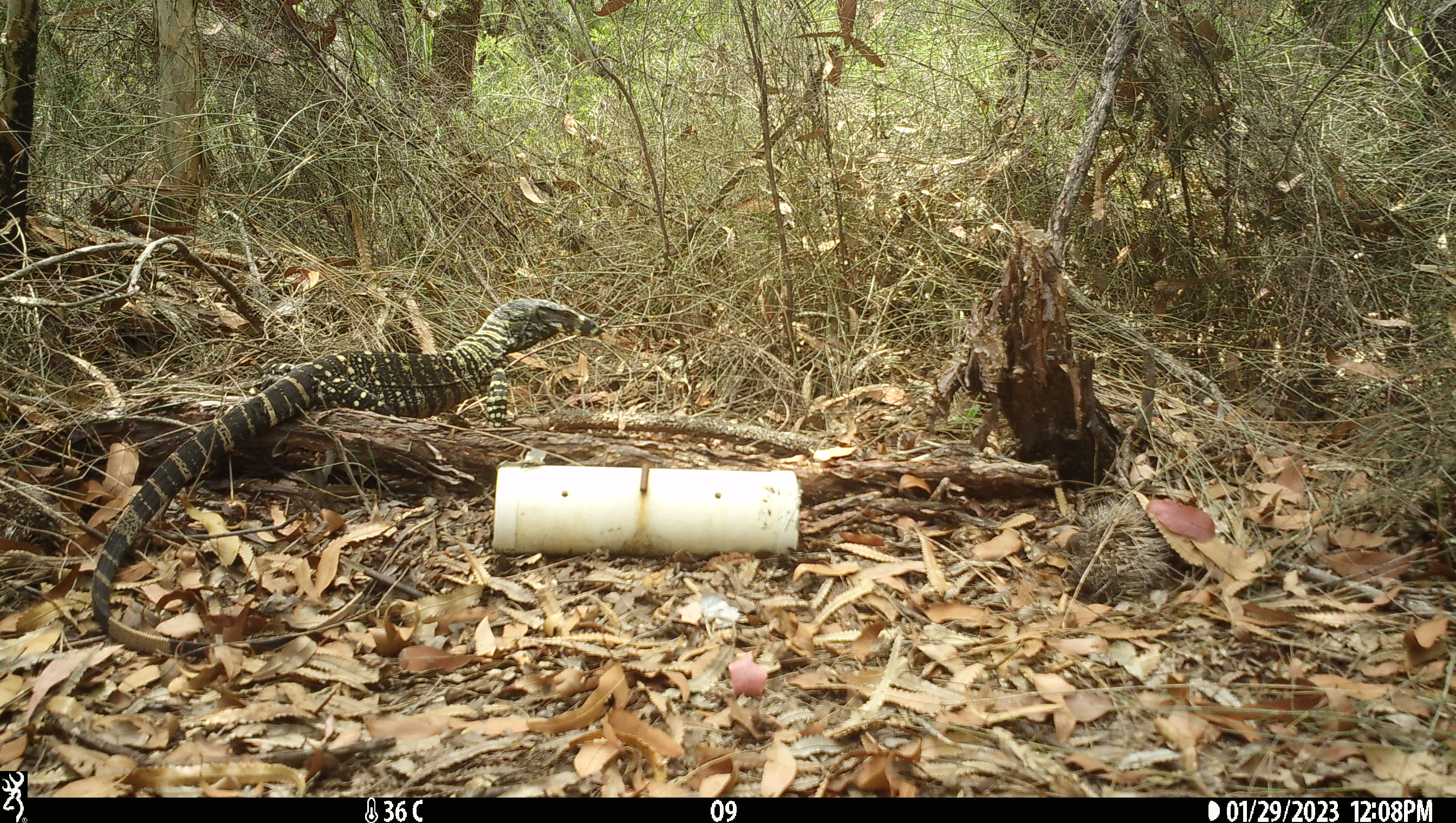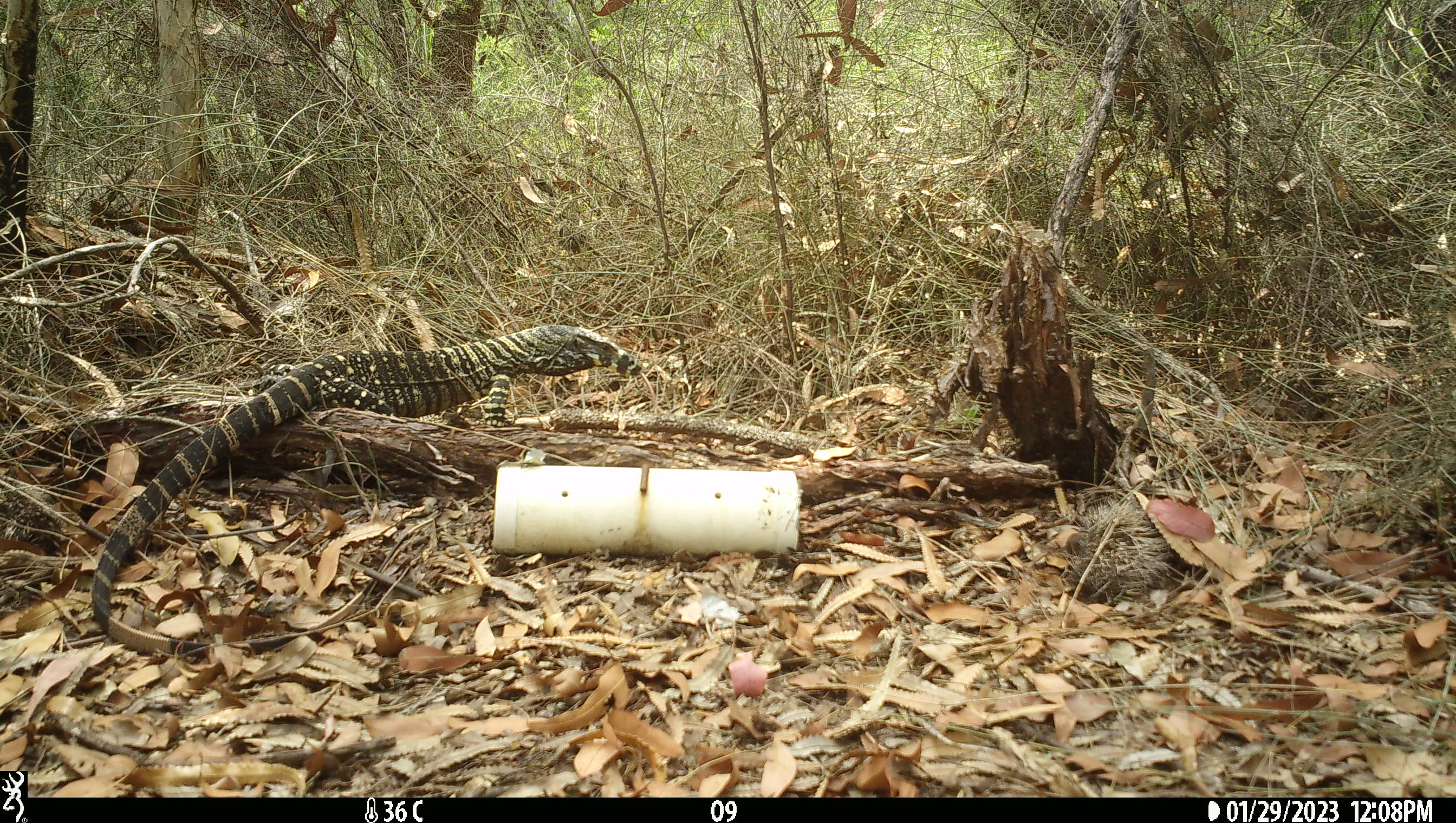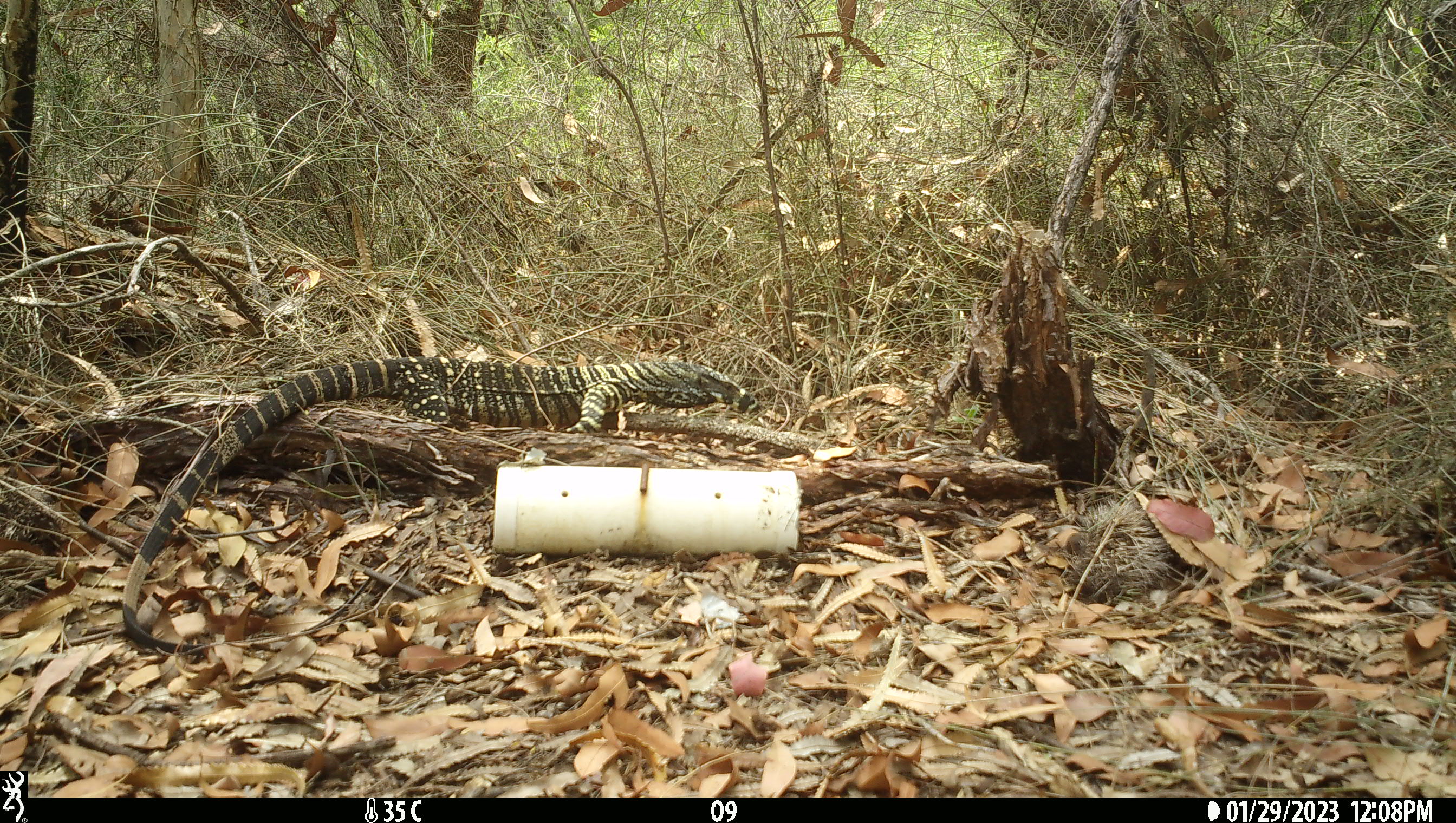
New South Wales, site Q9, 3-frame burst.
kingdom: Animalia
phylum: Chordata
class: Reptilia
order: Squamata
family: Varanidae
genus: Varanus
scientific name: Varanus varius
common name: lace monitor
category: goanna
Goanna (lace monitor) (Varanus varius).